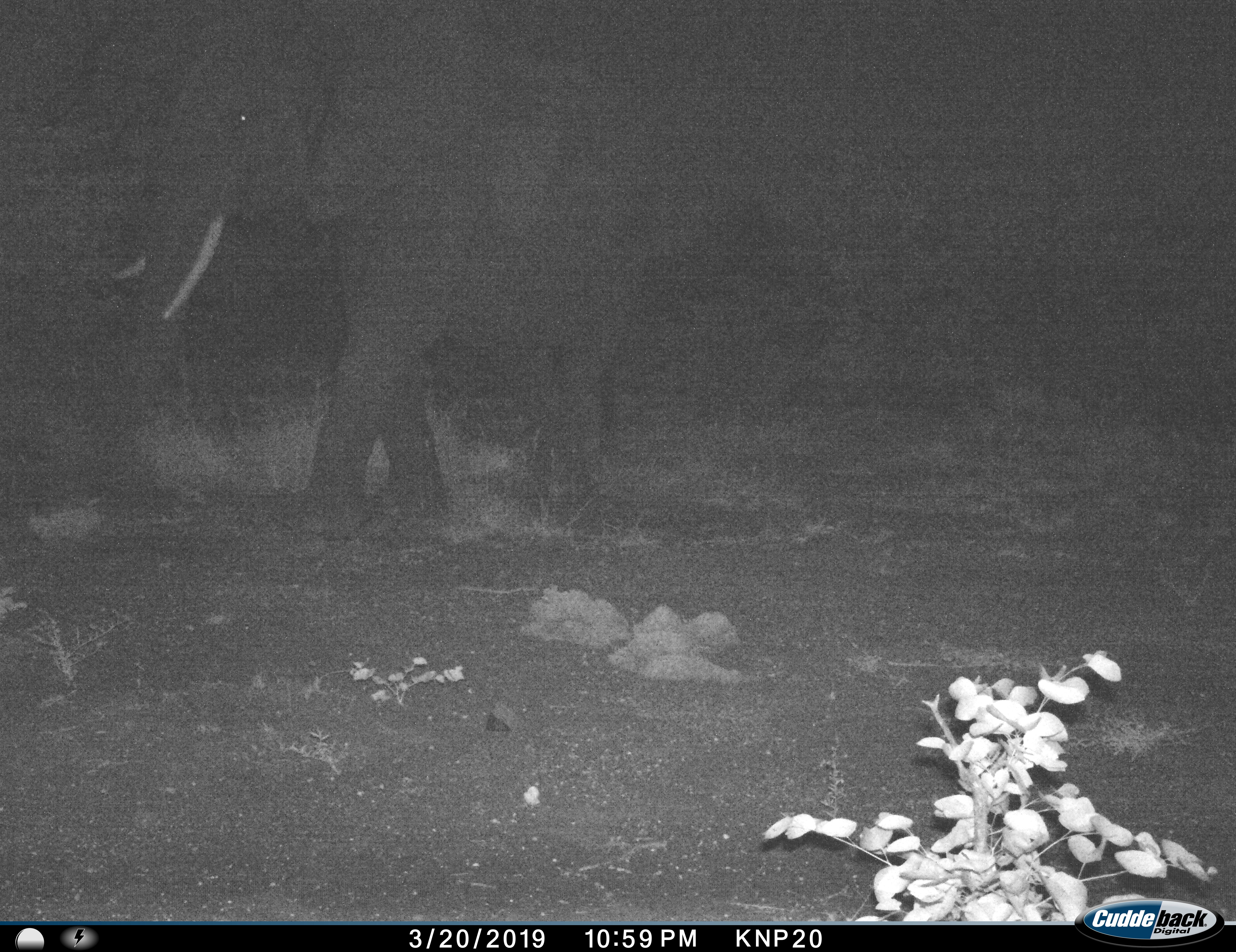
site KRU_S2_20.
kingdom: Animalia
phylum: Chordata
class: Mammalia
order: Proboscidea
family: Elephantidae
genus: Loxodonta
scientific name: Loxodonta africana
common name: african bush elephant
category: elephant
Elephant (african bush elephant) (Loxodonta africana), count 1. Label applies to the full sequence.